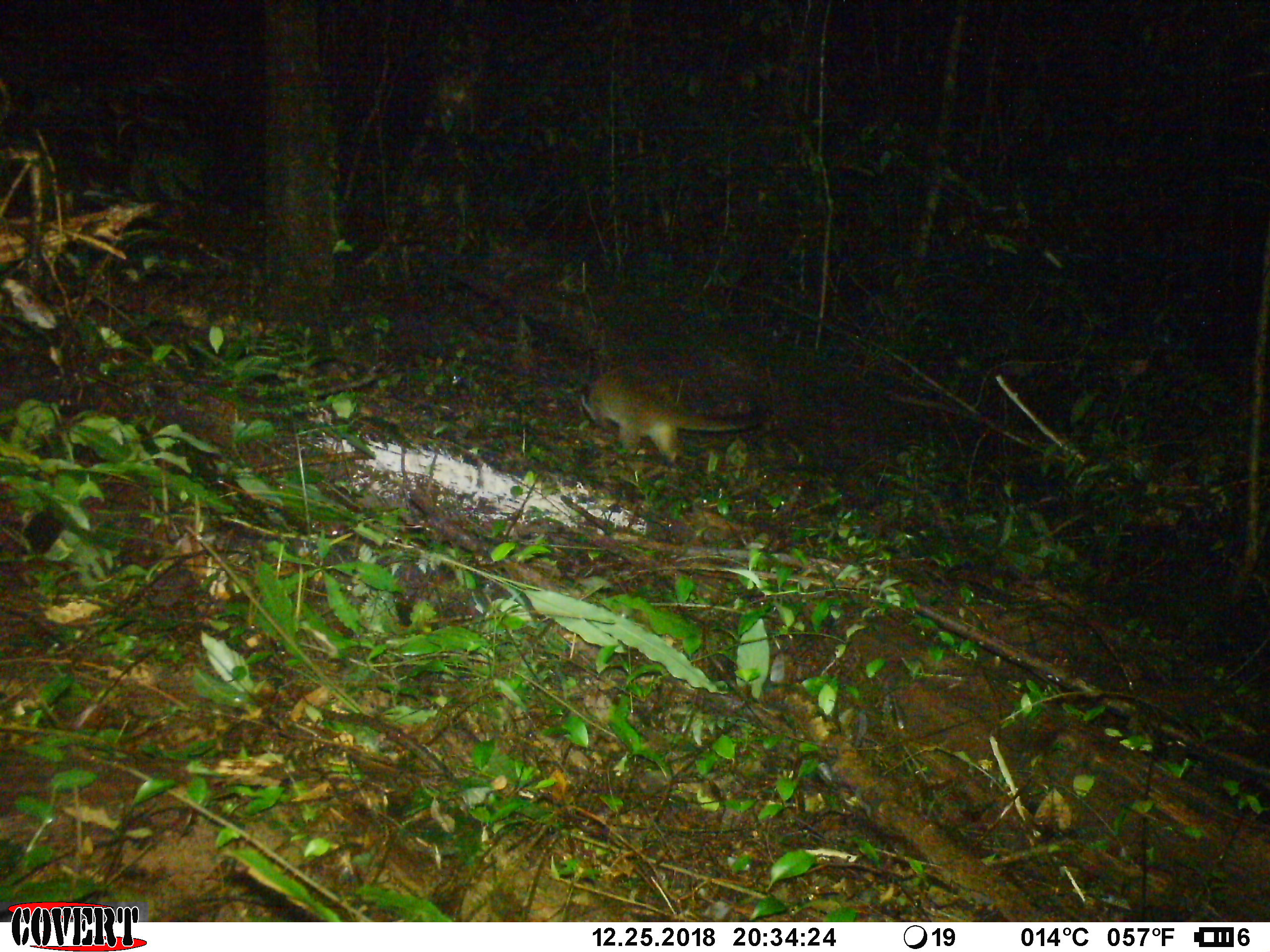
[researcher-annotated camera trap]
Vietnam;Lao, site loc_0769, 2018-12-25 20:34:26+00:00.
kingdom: Animalia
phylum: Chordata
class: Mammalia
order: Carnivora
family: Viverridae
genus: Paguma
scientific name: Paguma larvata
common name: masked palm civet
Masked palm civet (Paguma larvata). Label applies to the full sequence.